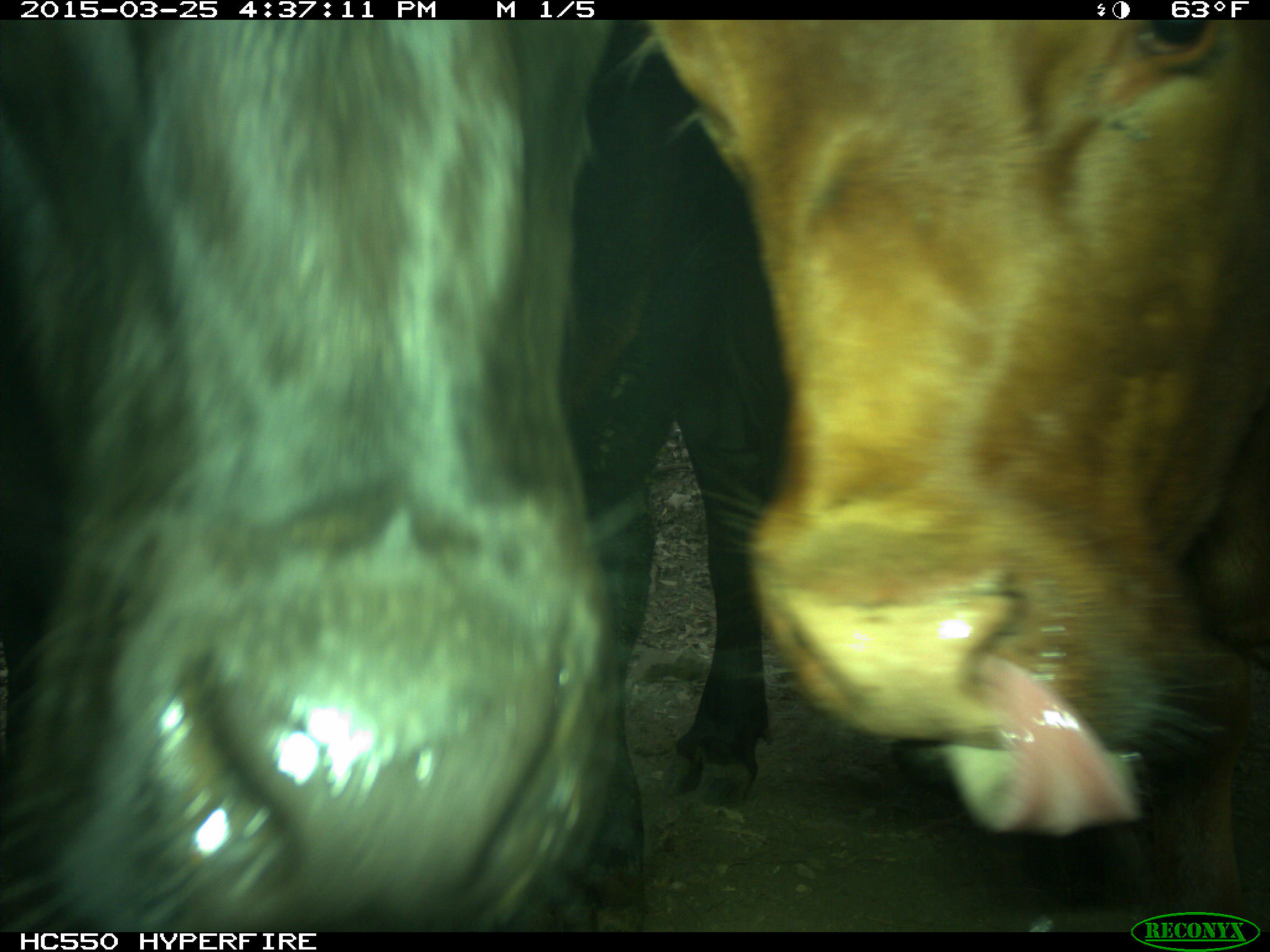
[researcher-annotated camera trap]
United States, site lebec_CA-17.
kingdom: Animalia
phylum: Chordata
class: Mammalia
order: Artiodactyla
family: Bovidae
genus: Bos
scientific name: Bos taurus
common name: domestic cow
Bos taurus (domestic cow).